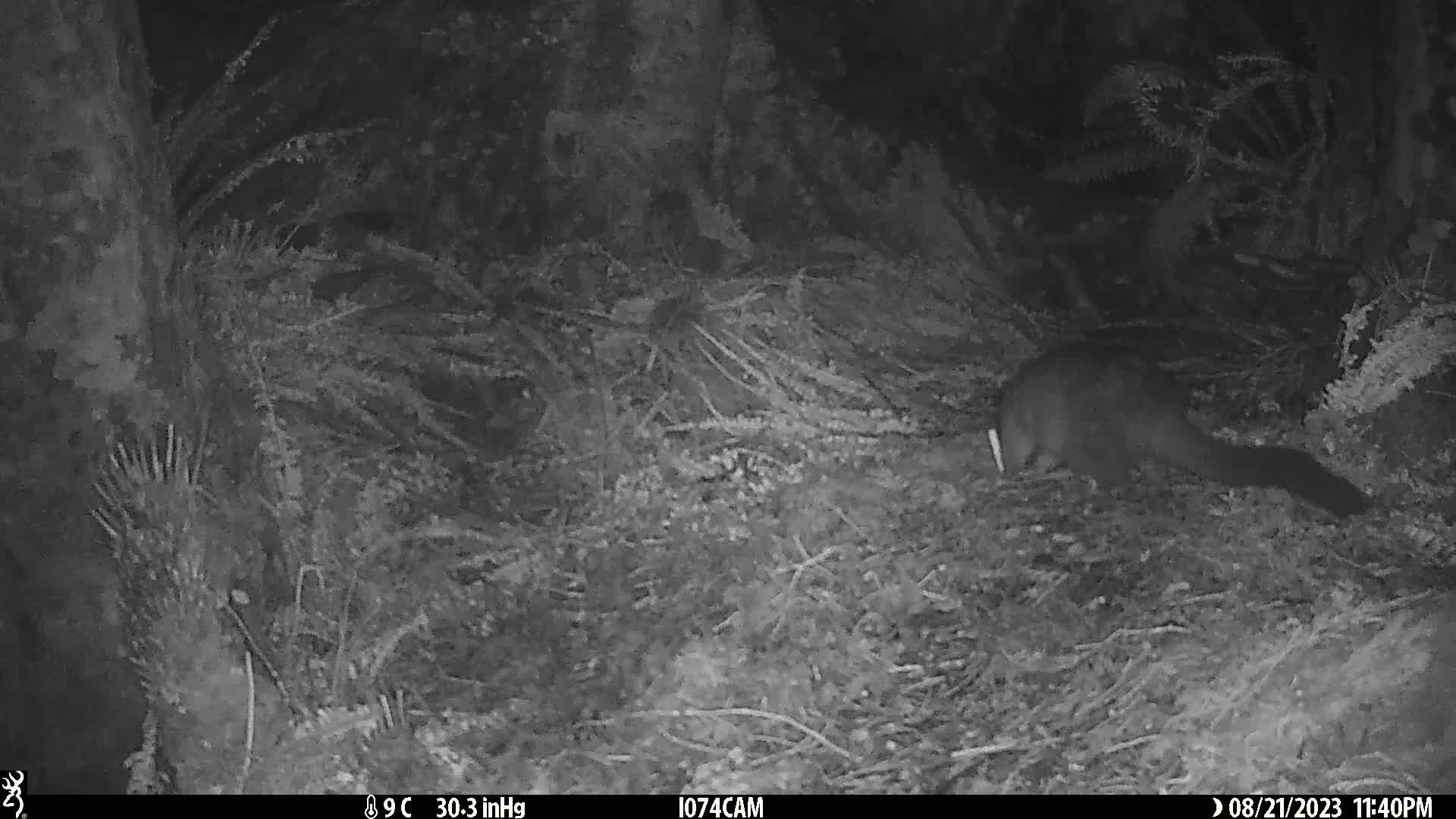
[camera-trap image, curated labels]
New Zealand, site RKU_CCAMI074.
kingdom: Animalia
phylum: Chordata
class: Mammalia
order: Diprotodontia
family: Phalangeridae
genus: Trichosurus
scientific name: Trichosurus vulpecula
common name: common brushtail possum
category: possum